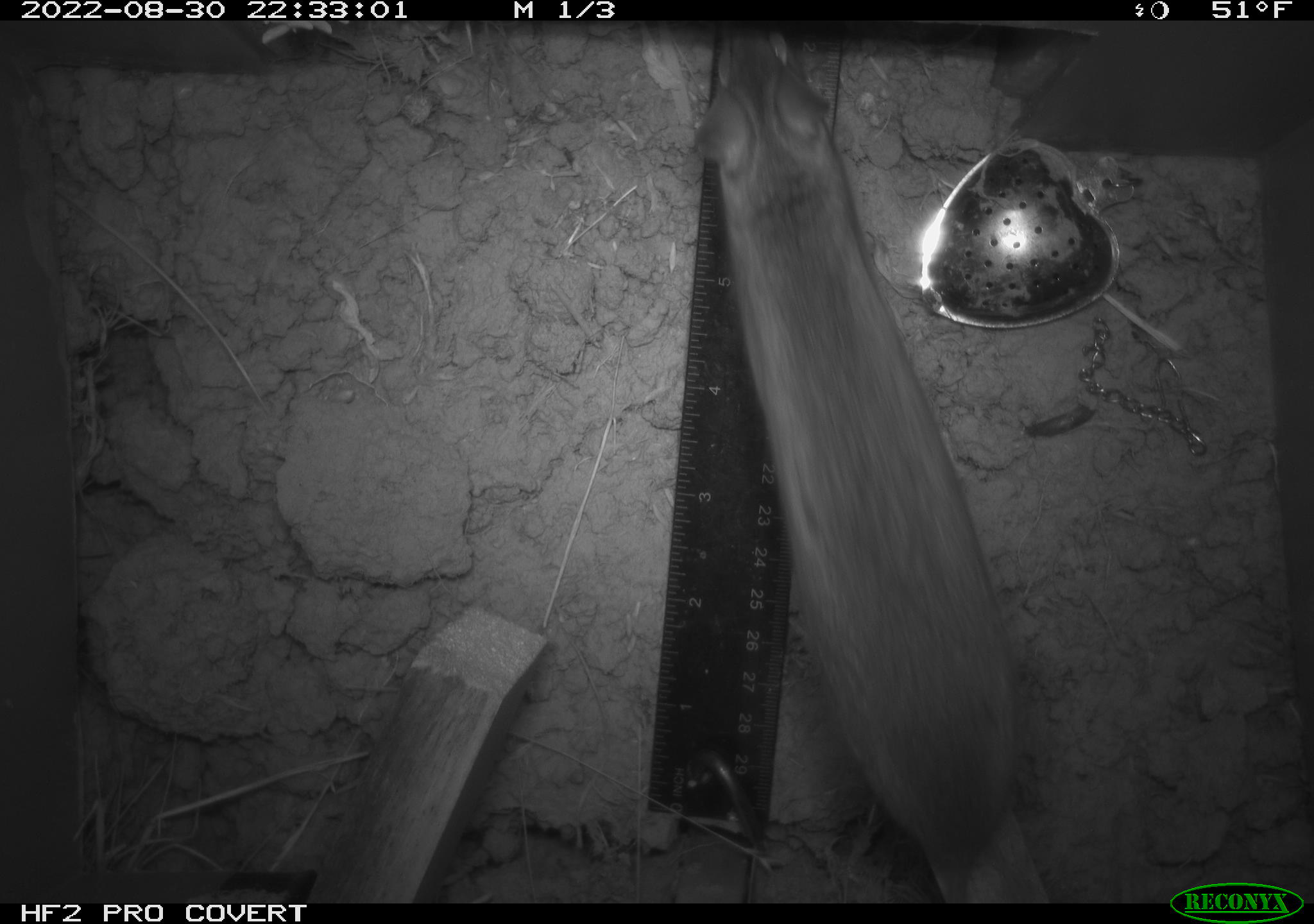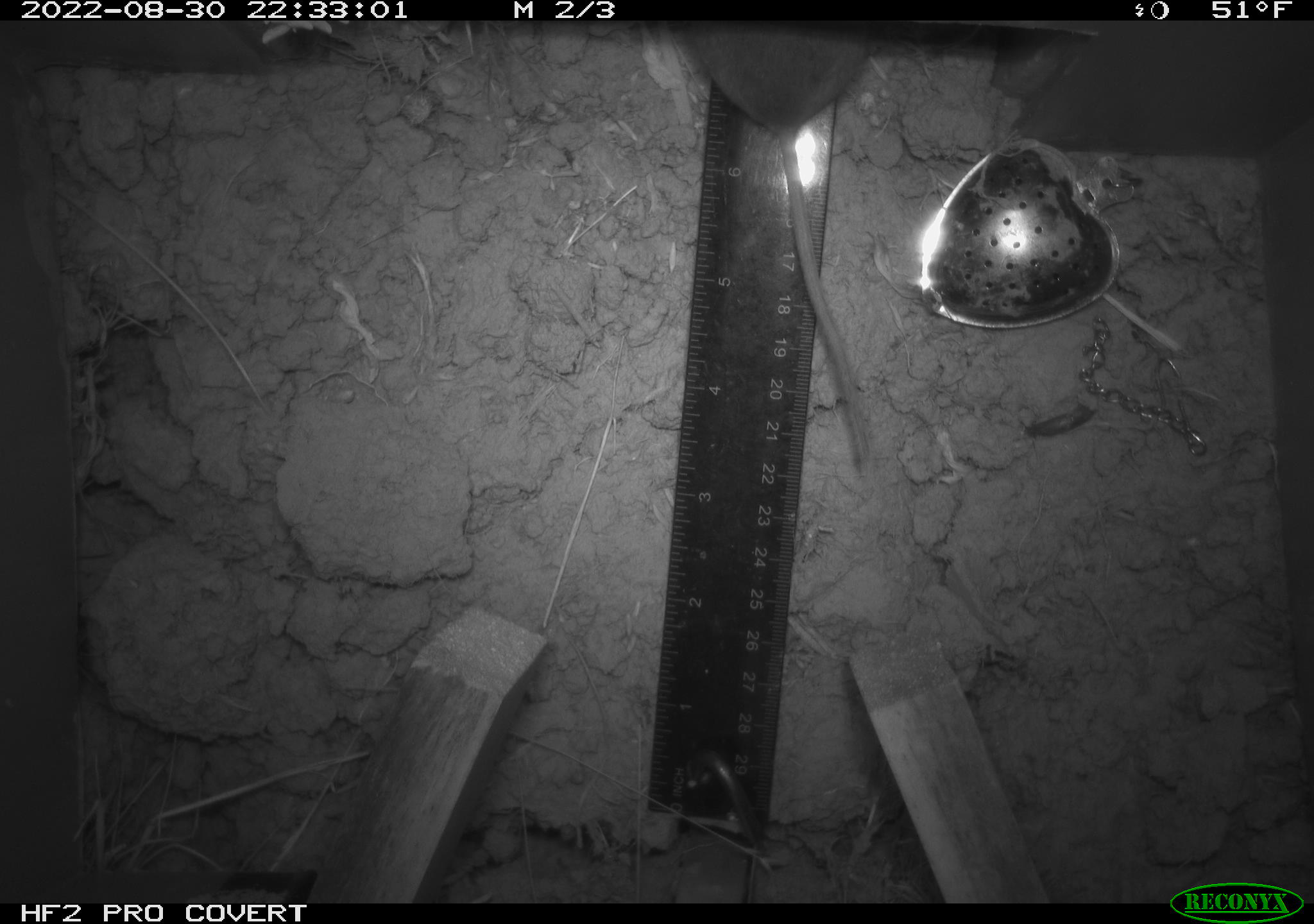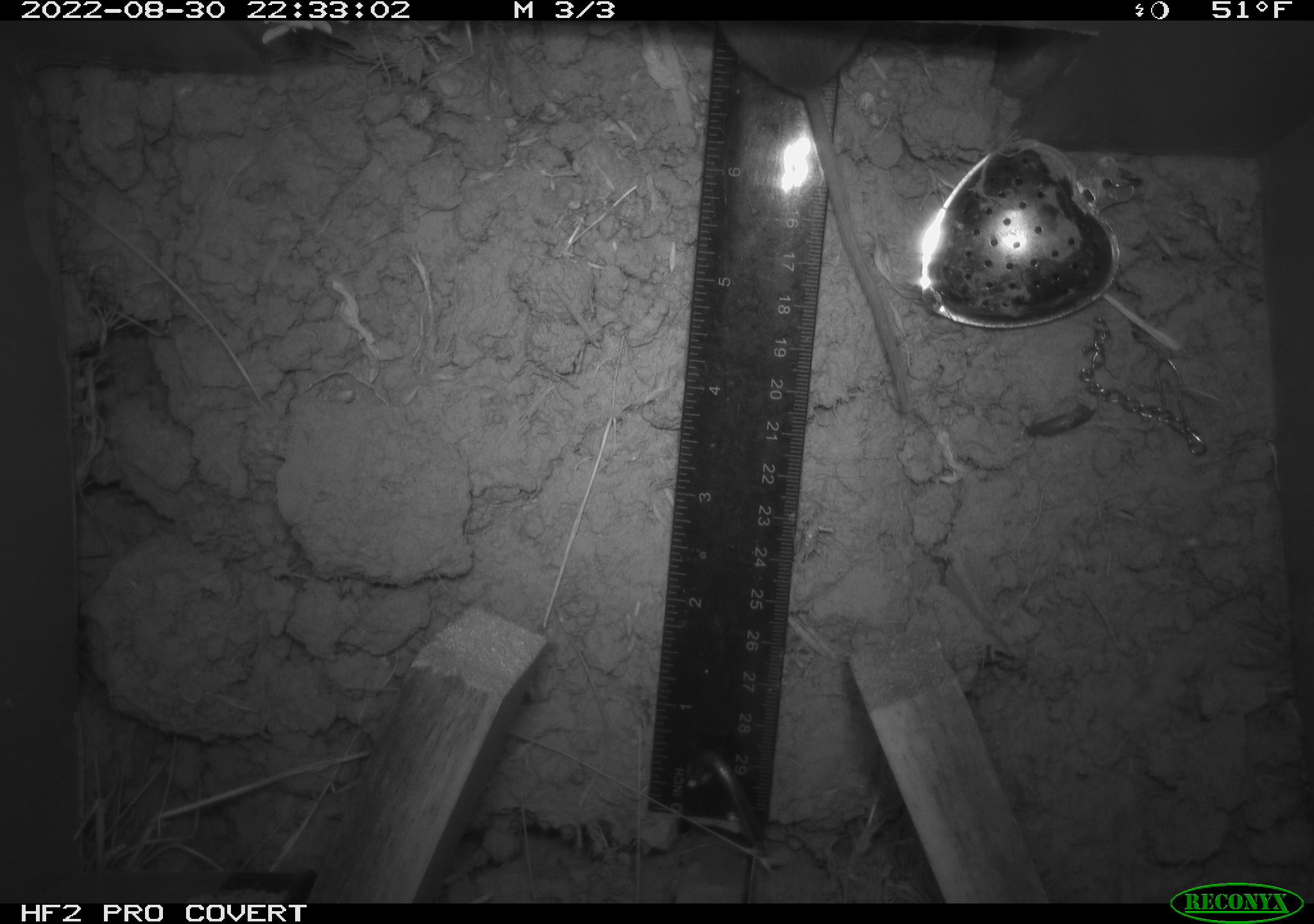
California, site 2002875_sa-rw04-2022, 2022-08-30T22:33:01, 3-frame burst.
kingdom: Animalia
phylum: Chordata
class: Mammalia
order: Rodentia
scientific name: Rodentia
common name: mouse species